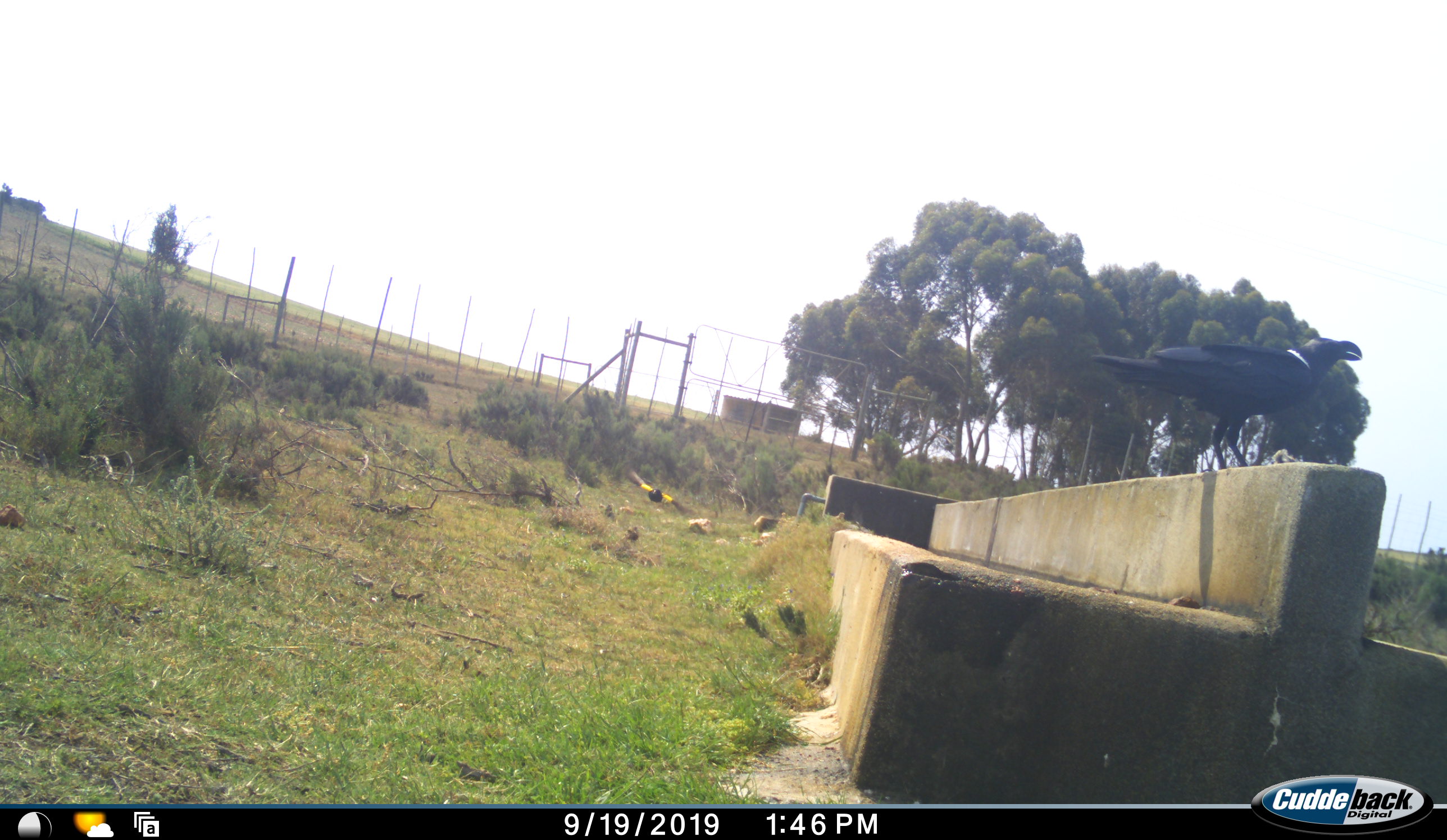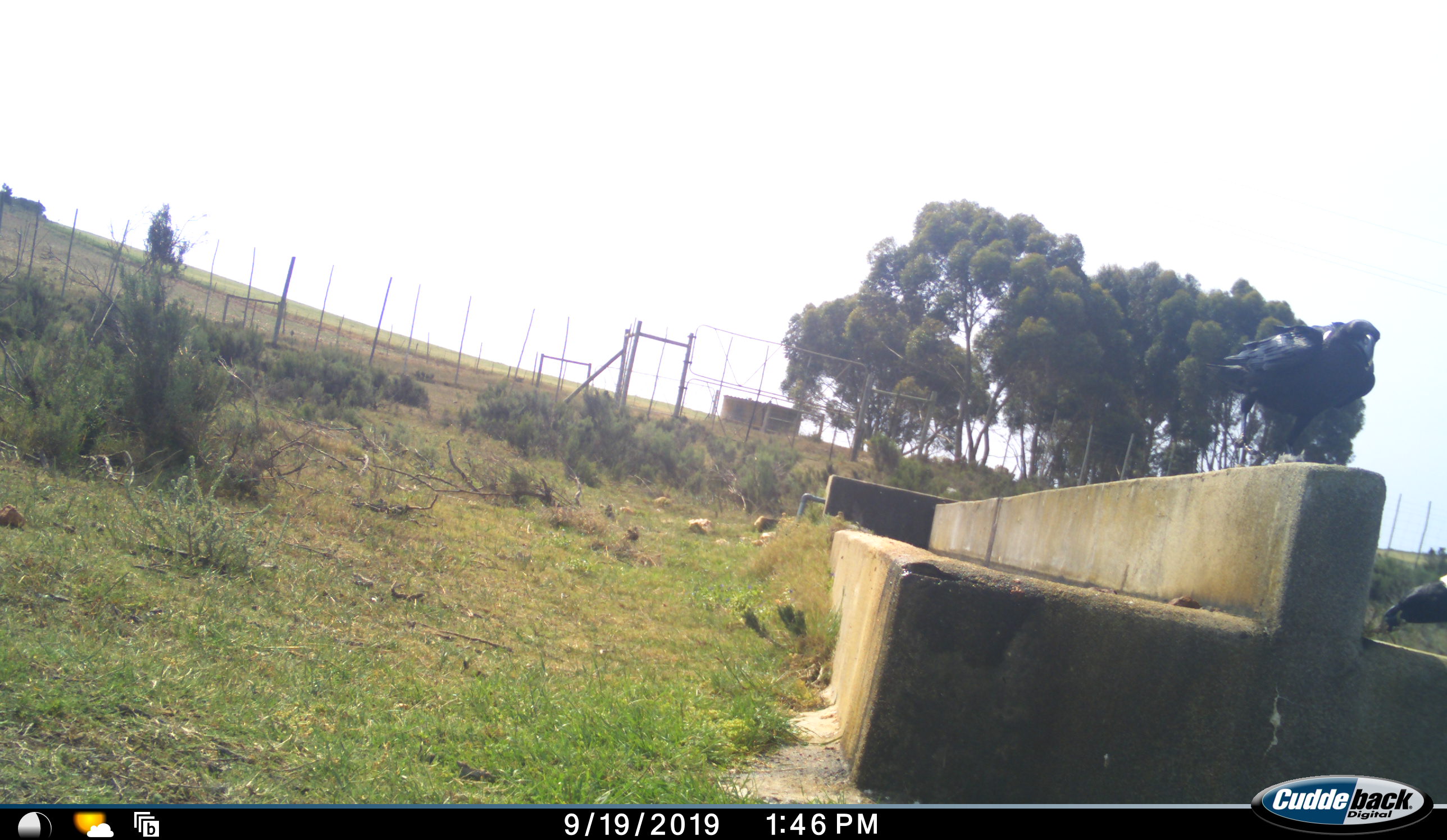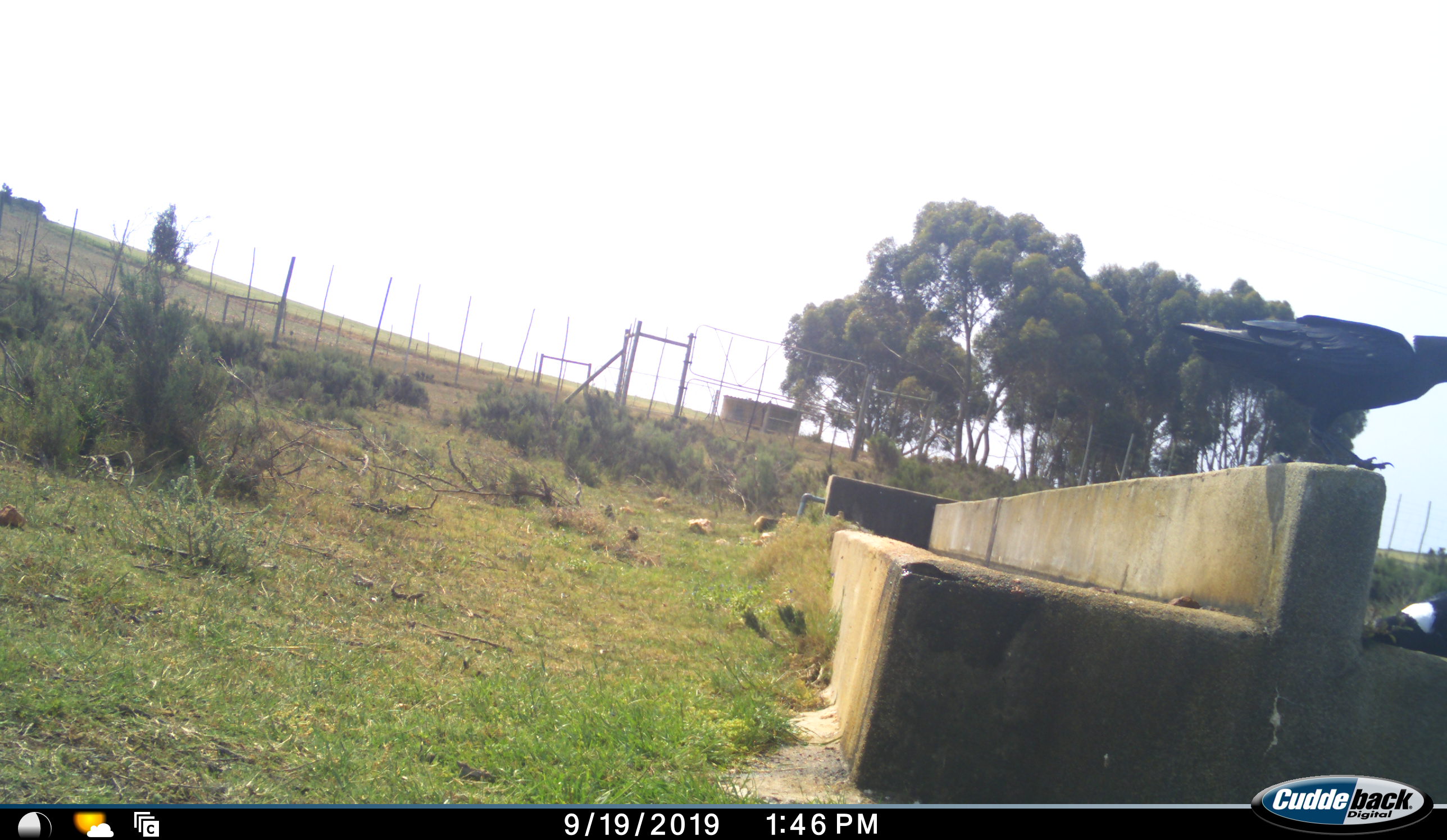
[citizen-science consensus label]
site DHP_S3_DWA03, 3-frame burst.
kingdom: Animalia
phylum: Chordata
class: Aves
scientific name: Aves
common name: bird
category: birdother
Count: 3.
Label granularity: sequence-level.